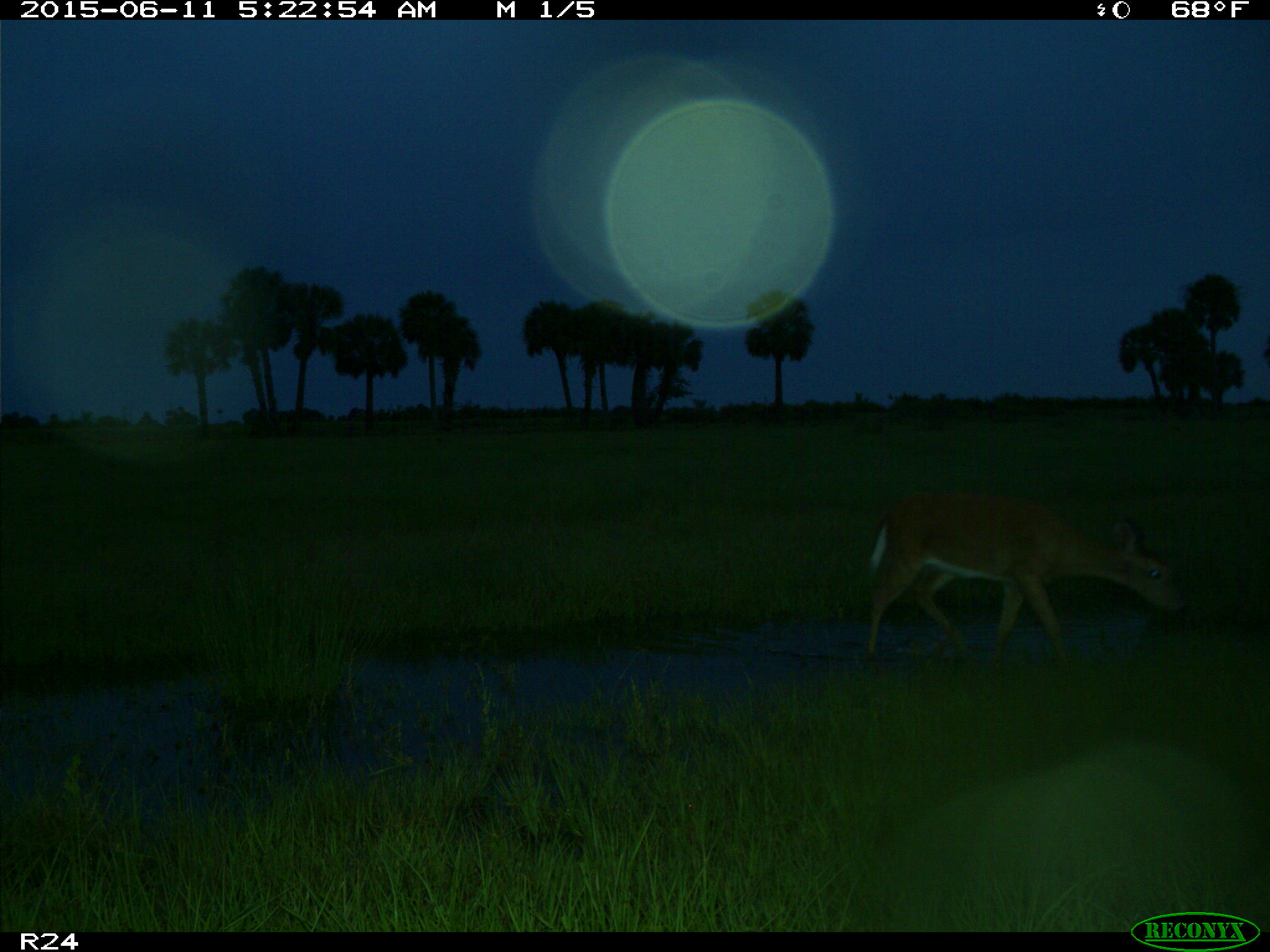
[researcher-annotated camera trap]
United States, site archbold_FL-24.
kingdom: Animalia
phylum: Chordata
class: Mammalia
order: Artiodactyla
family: Bovidae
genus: Bos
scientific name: Bos taurus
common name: domestic cow